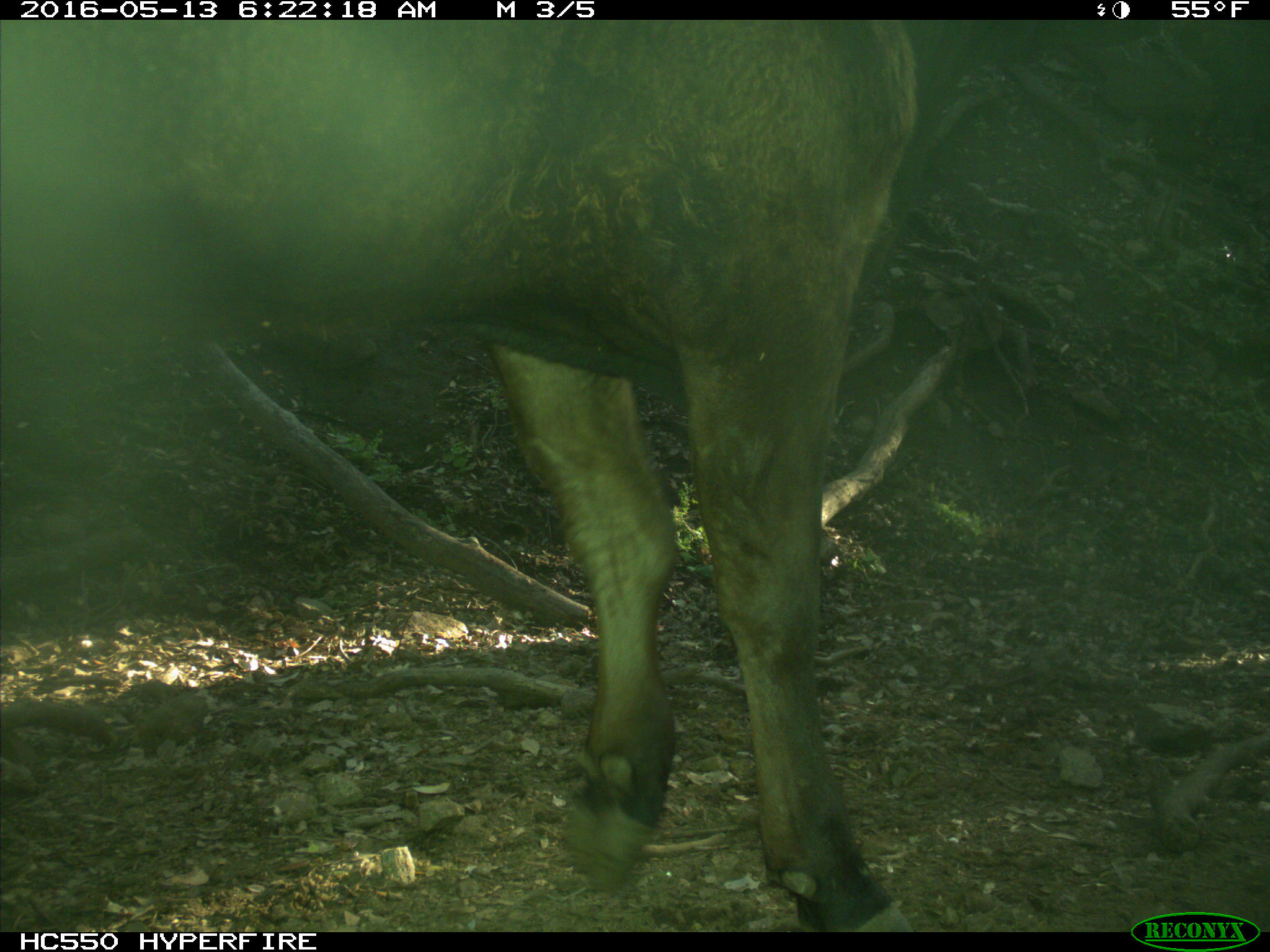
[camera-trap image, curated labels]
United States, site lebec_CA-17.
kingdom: Animalia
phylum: Chordata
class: Mammalia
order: Artiodactyla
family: Bovidae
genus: Bos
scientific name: Bos taurus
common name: domestic cow